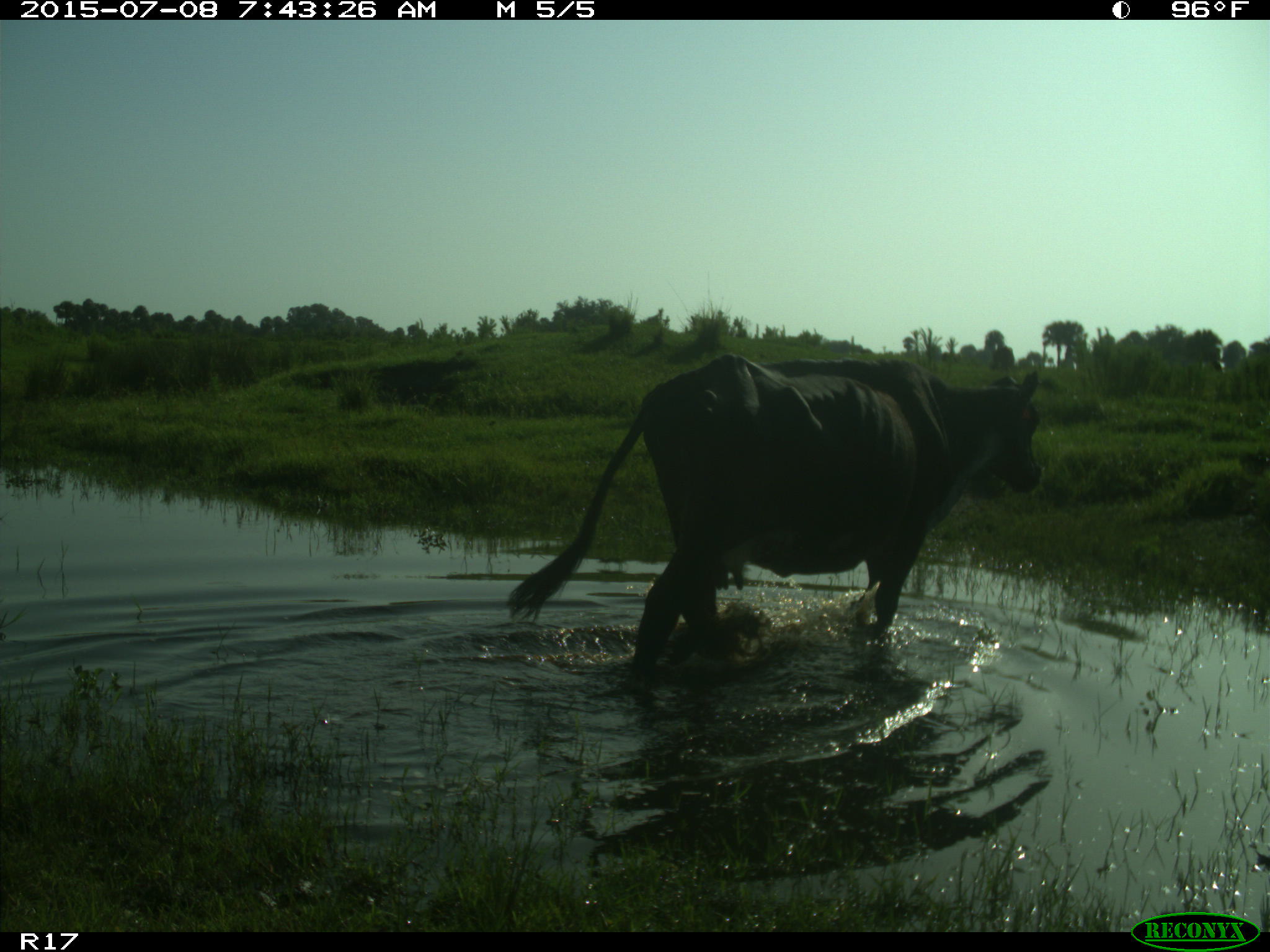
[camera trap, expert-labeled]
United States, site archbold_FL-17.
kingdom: Animalia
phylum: Chordata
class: Mammalia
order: Artiodactyla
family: Bovidae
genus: Bos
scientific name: Bos taurus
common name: domestic cow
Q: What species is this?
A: Bos taurus (domestic cow).